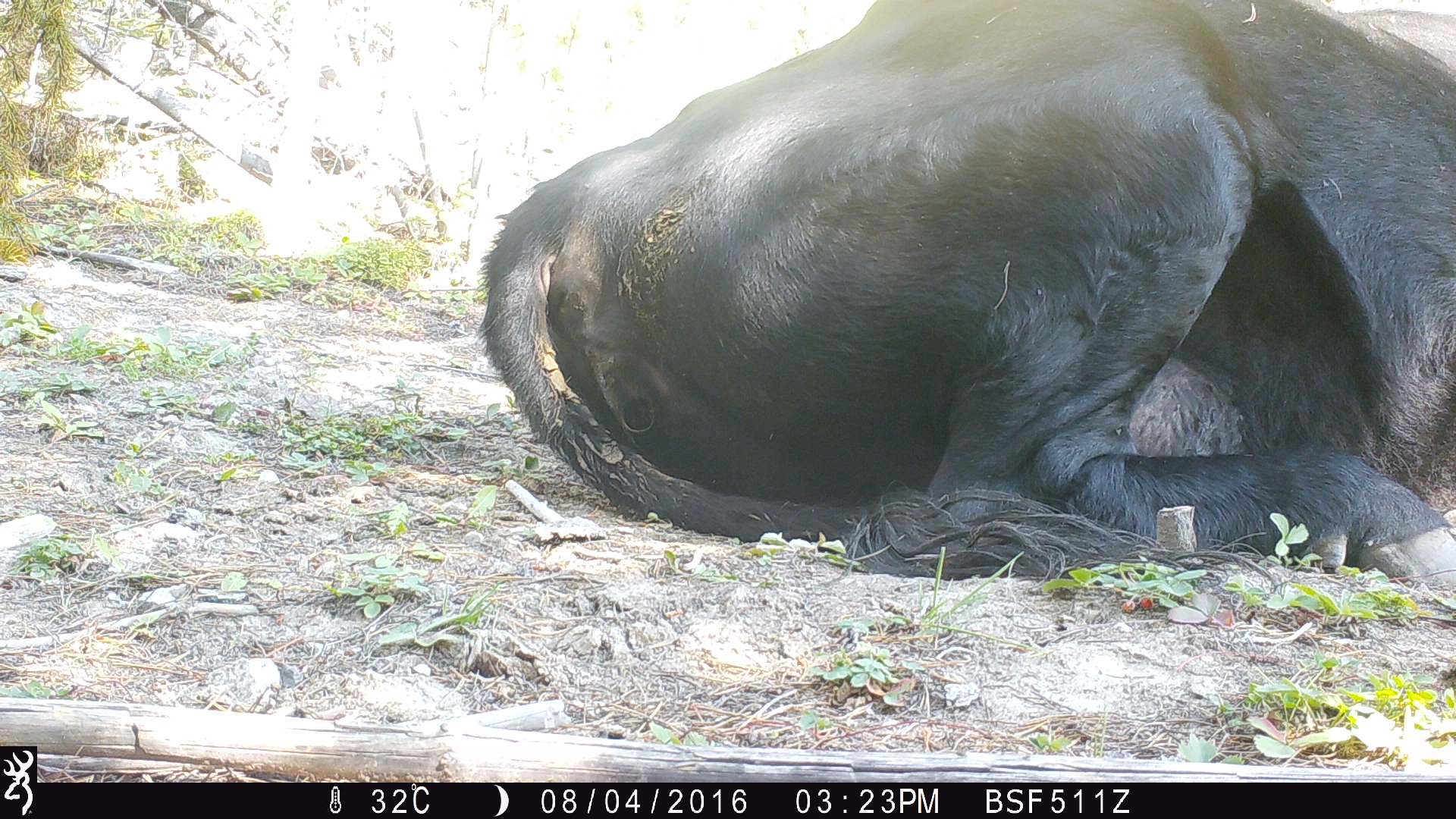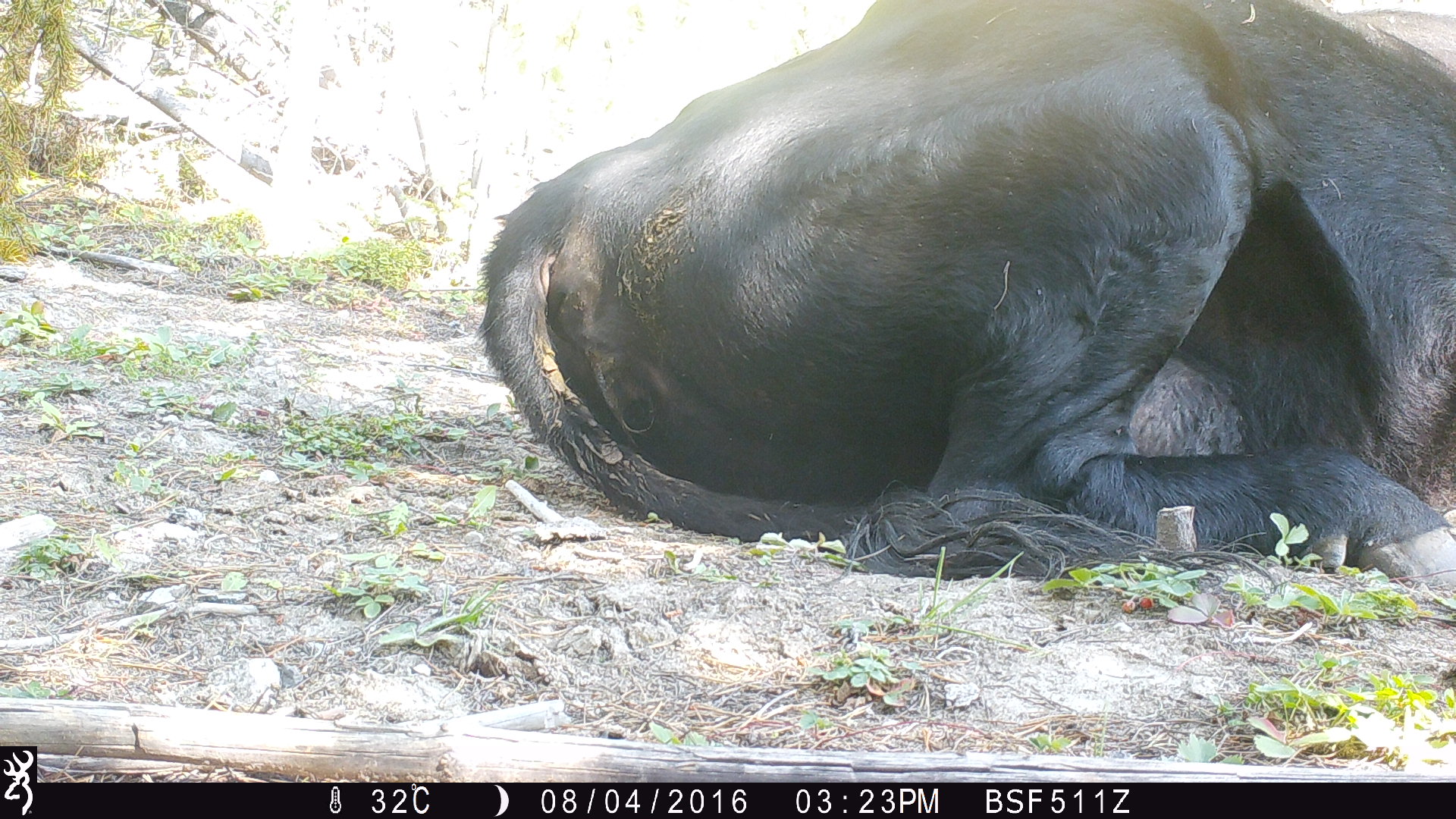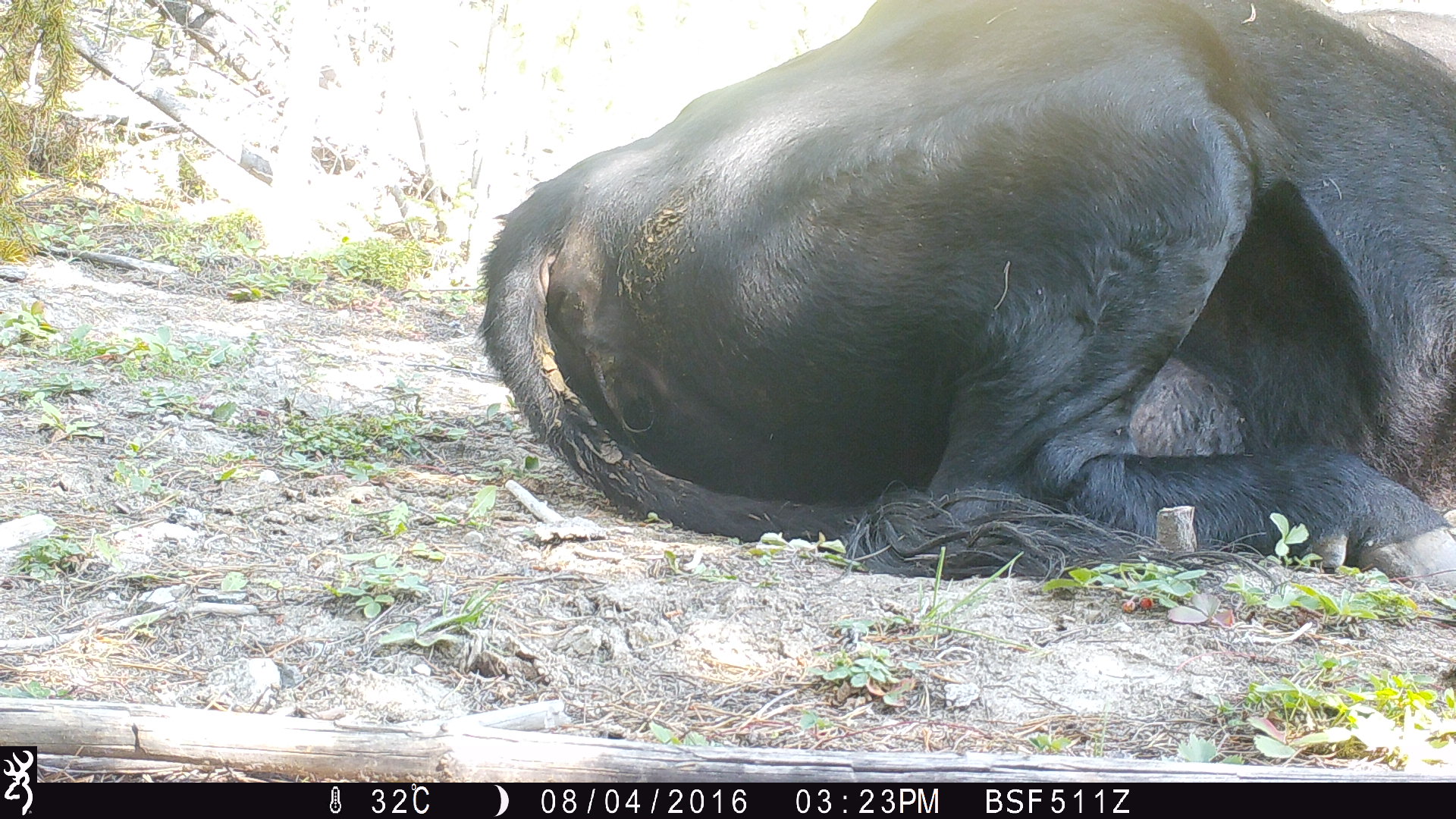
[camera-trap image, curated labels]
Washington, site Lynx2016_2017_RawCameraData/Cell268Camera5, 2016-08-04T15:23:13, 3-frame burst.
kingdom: Animalia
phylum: Chordata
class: Mammalia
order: Artiodactyla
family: Bovidae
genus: Bos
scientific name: Bos taurus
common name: domestic cattle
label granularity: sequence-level